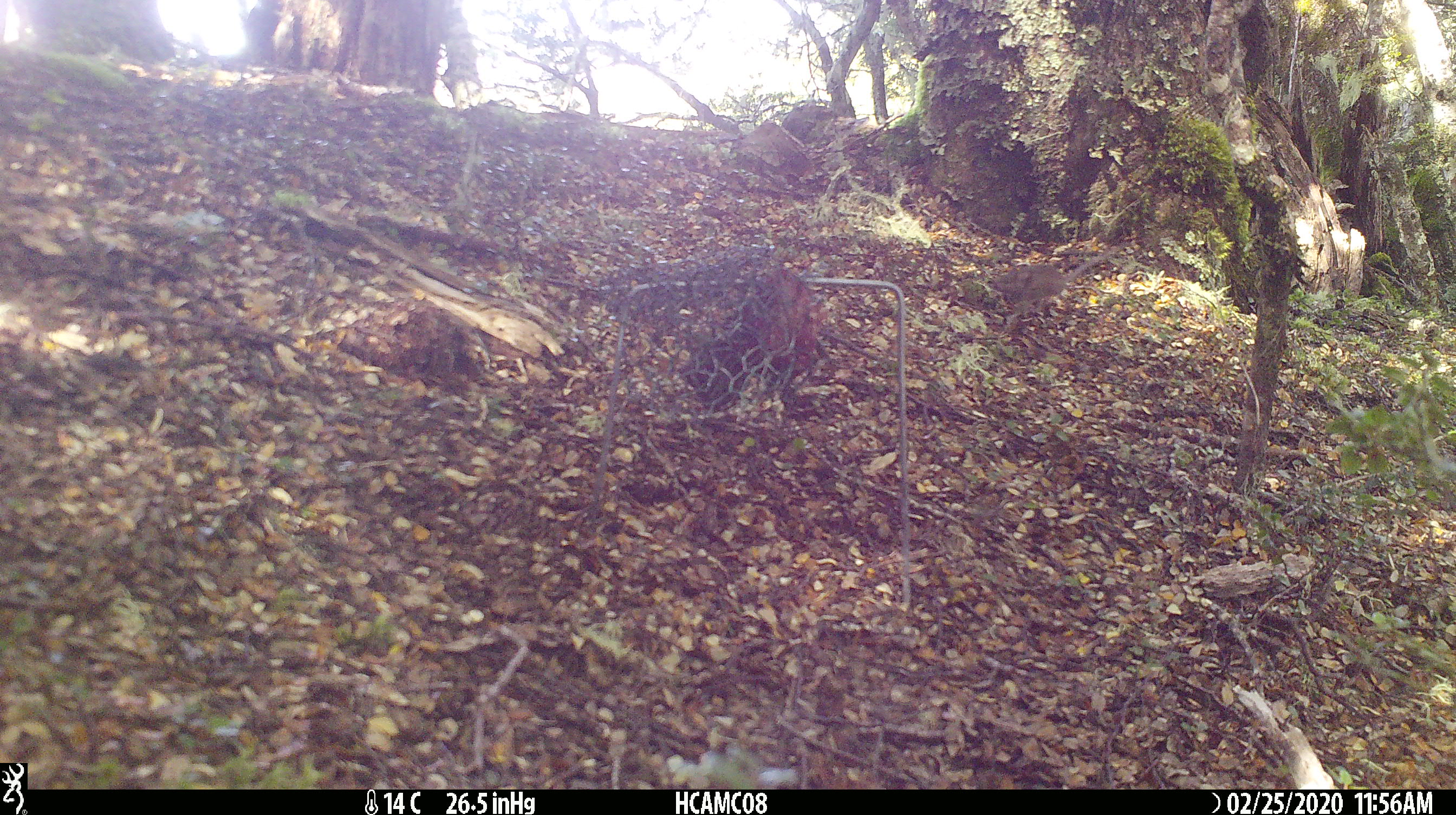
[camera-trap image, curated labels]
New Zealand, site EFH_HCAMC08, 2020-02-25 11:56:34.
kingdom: Animalia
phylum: Chordata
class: Mammalia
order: Rodentia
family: Muridae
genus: Mus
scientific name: Mus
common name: mouse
Mouse (Mus).